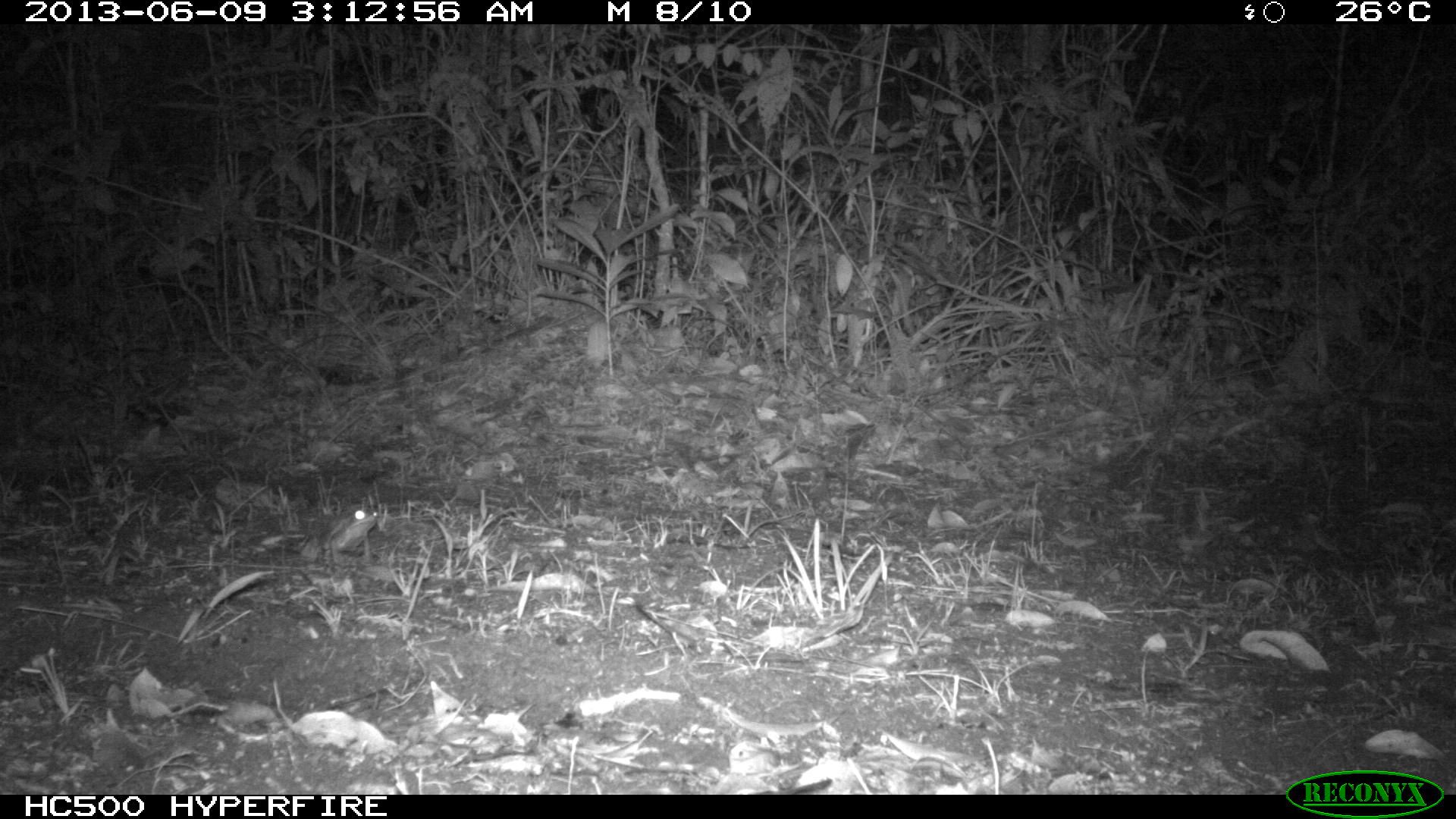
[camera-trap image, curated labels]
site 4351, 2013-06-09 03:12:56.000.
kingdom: Animalia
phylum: Chordata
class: Mammalia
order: Perissodactyla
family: Tapiridae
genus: Tapirus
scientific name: Tapirus bairdii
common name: baird's tapir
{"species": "Tapirus bairdii (baird's tapir)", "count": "1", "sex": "male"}